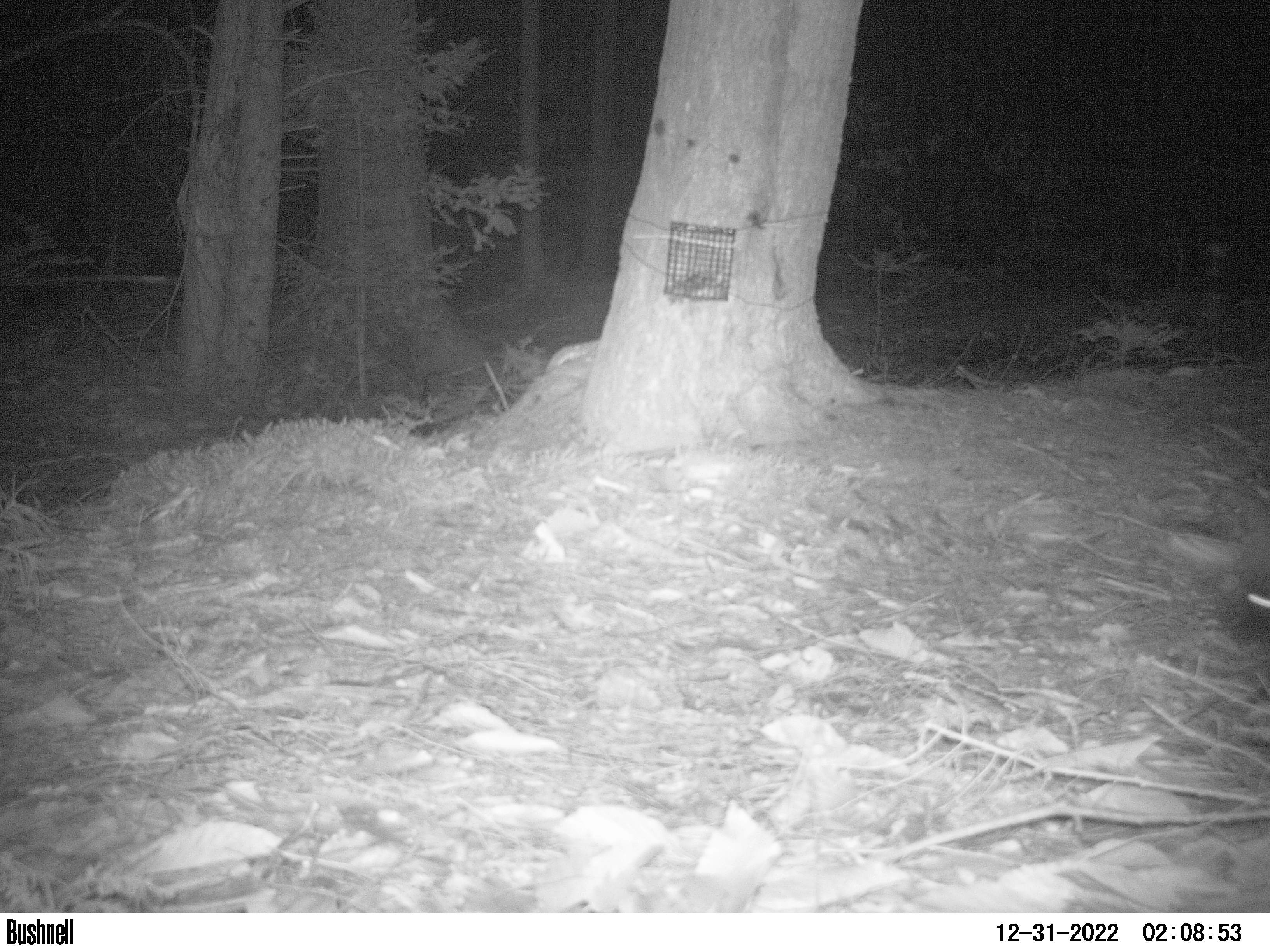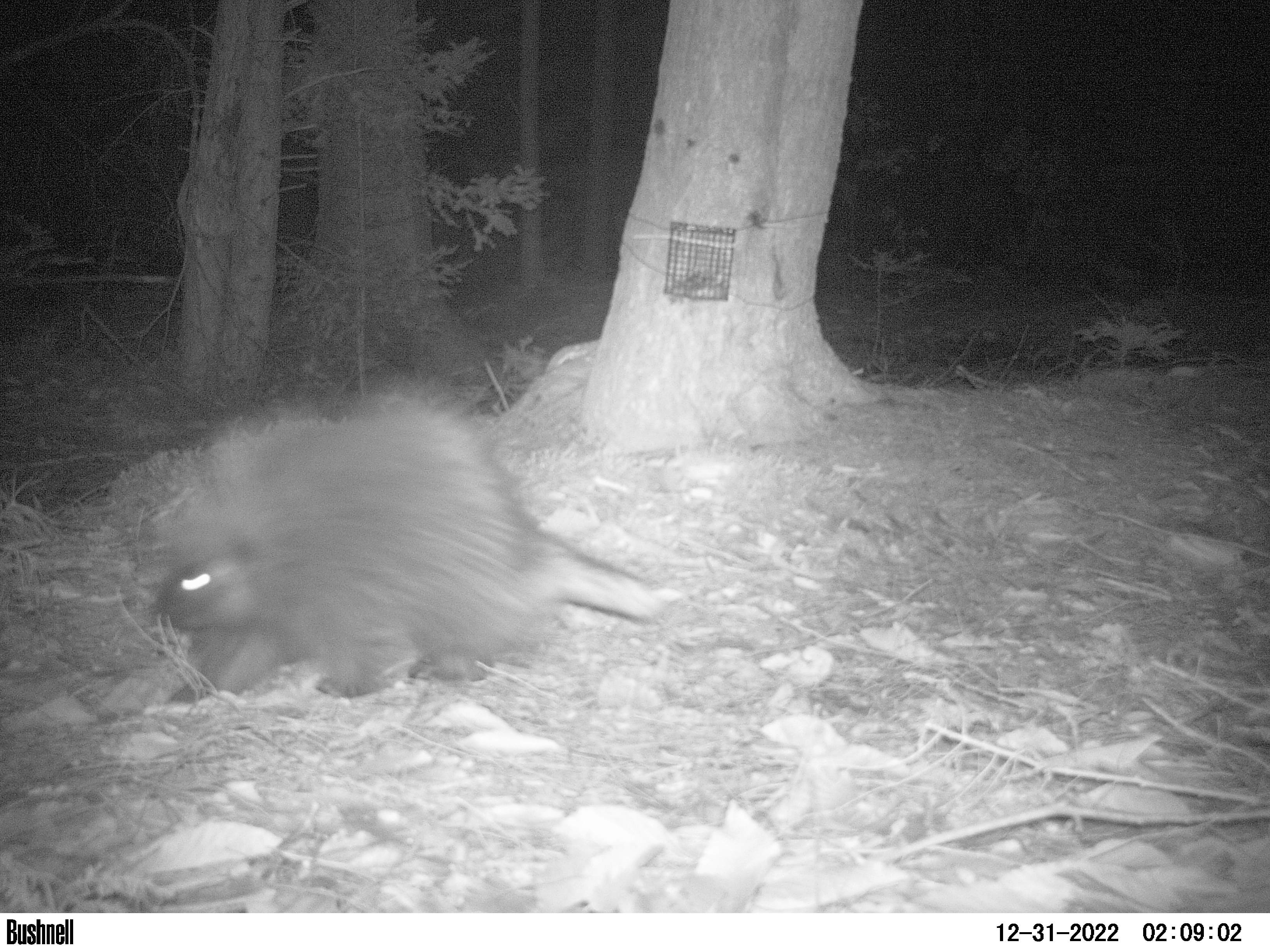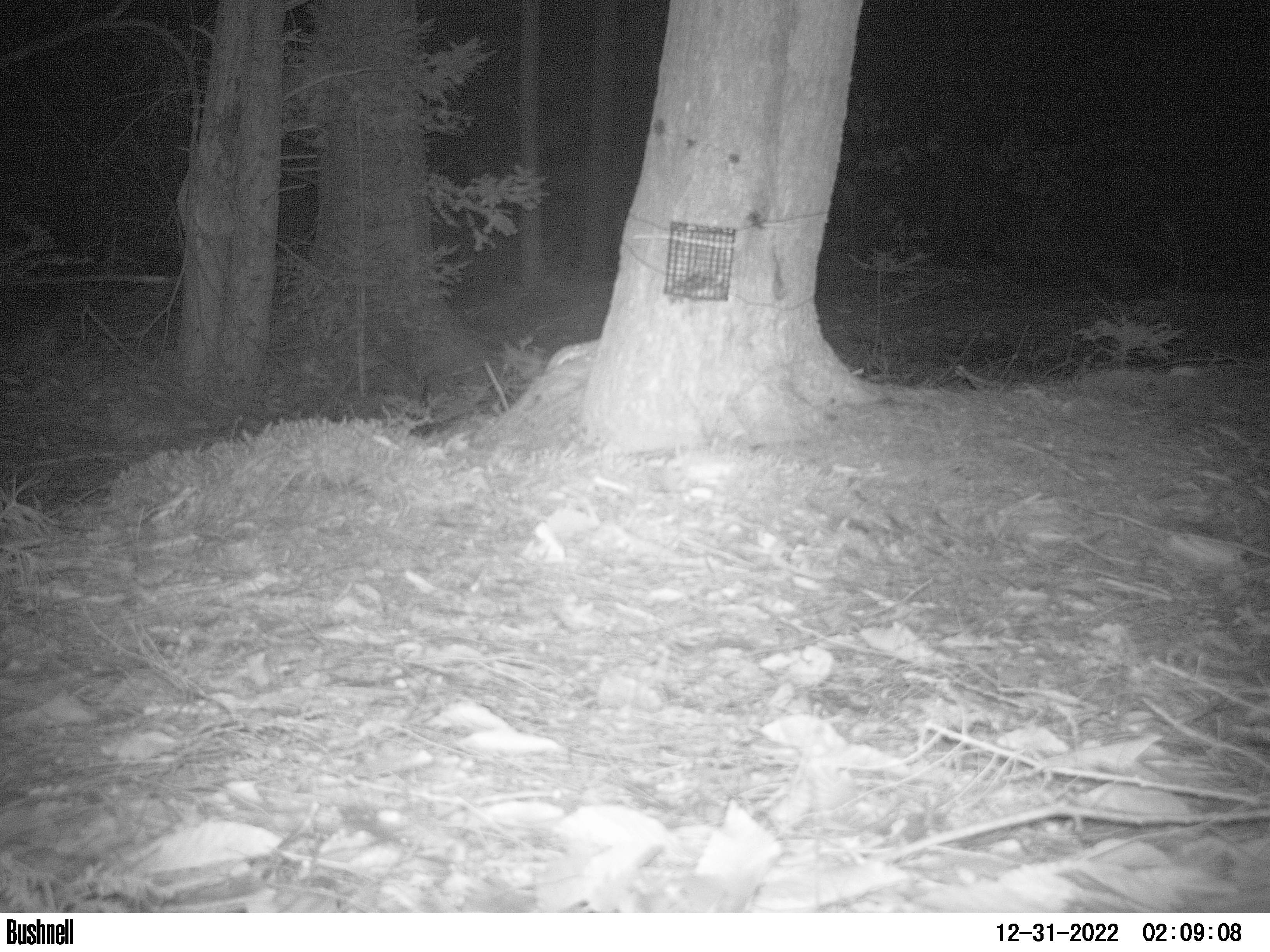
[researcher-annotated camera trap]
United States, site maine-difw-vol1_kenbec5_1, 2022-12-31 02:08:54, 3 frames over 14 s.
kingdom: Animalia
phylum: Chordata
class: Mammalia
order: Rodentia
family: Erethizontidae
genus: Erethizon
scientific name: Erethizon dorsatum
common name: porcupine